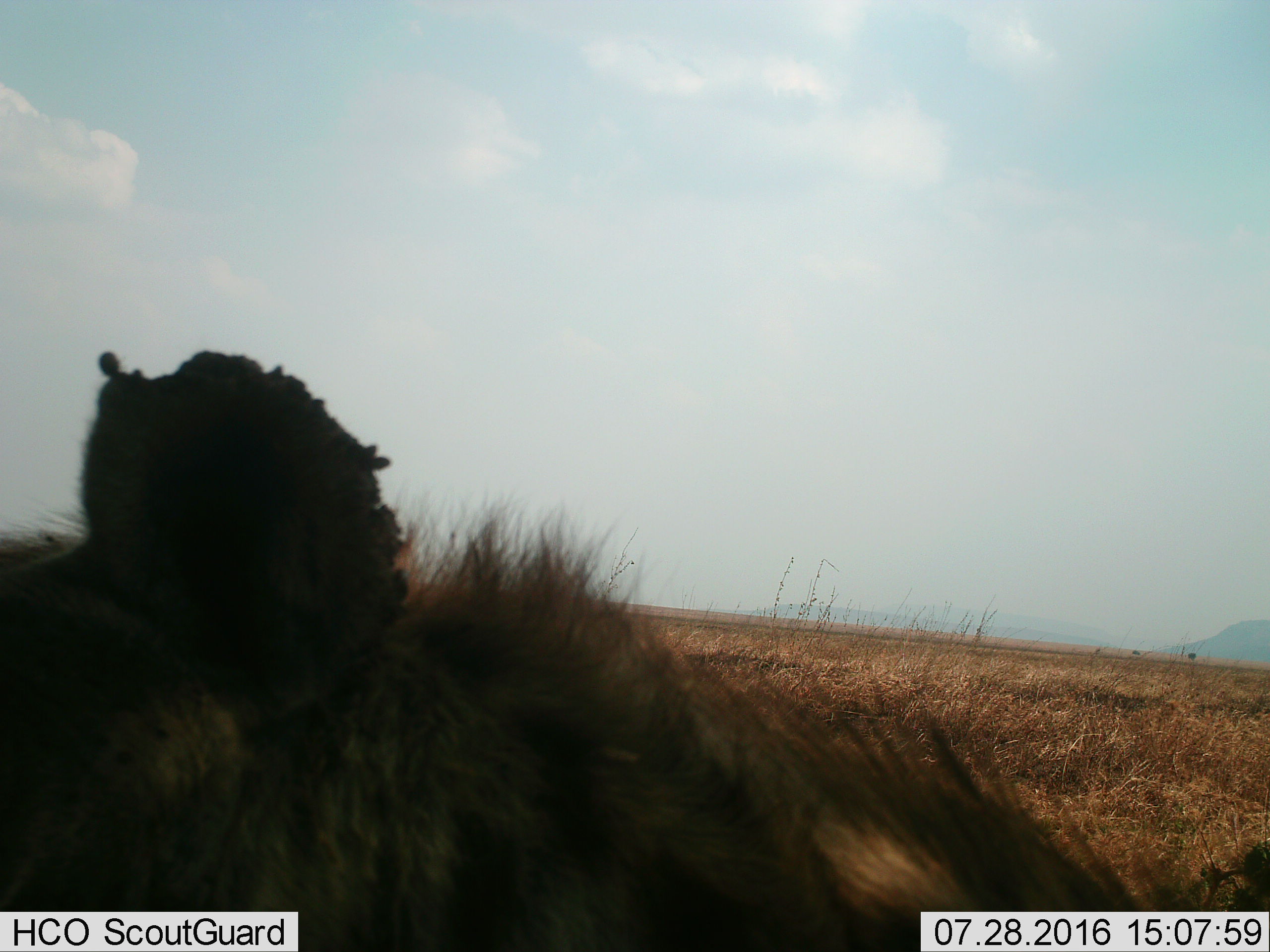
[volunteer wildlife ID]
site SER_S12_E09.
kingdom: Animalia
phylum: Chordata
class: Mammalia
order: Carnivora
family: Felidae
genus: Panthera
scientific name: Panthera leo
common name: lion male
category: lionmale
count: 1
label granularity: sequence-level